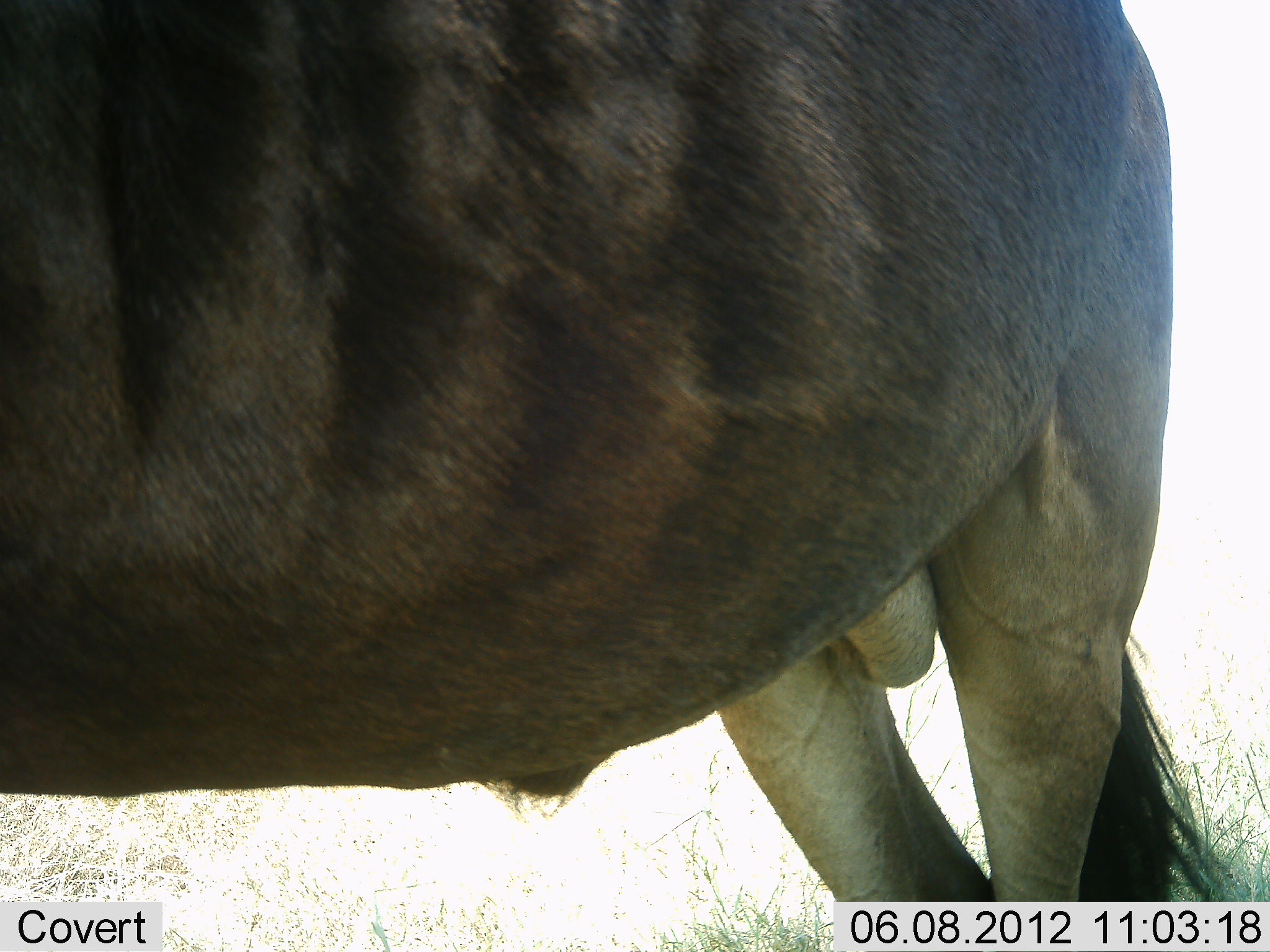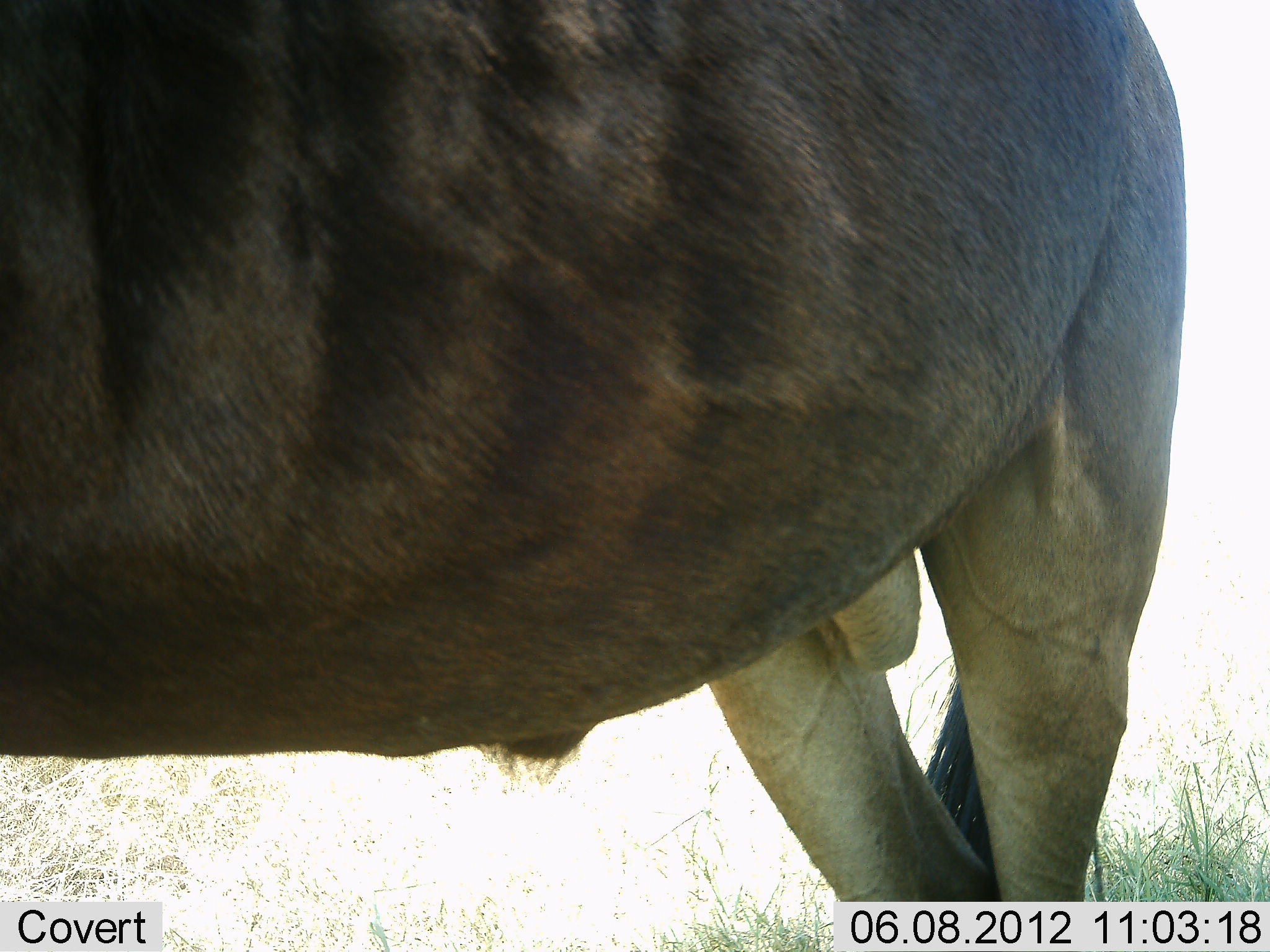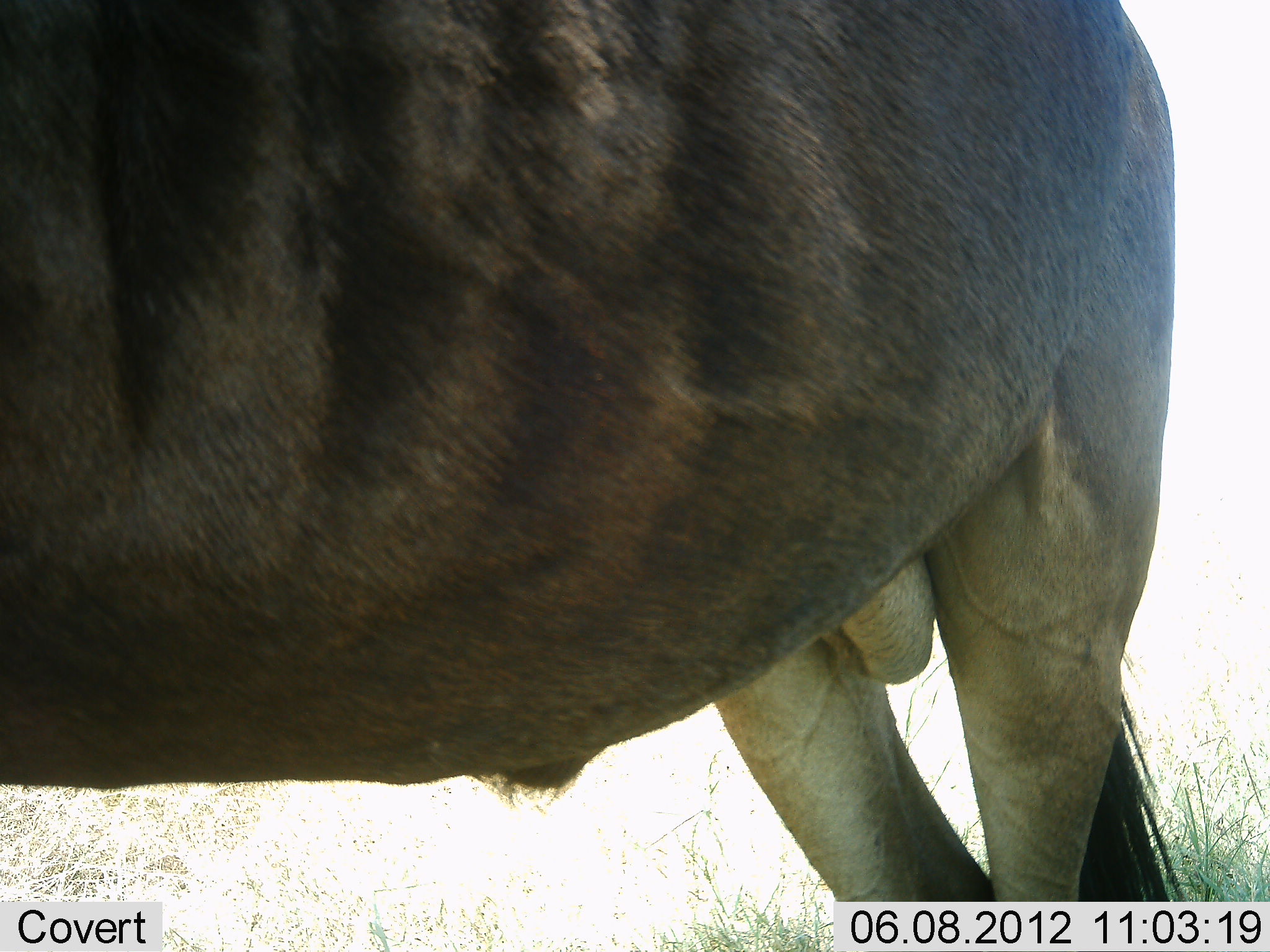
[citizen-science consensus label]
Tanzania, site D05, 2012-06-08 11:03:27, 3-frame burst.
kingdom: Animalia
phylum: Chordata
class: Mammalia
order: Artiodactyla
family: Bovidae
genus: Connochaetes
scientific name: Connochaetes taurinus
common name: blue wildebeest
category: wildebeest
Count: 1.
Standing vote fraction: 100%.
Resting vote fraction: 10%.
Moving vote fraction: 0%.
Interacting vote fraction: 0%.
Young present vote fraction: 0%.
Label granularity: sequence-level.